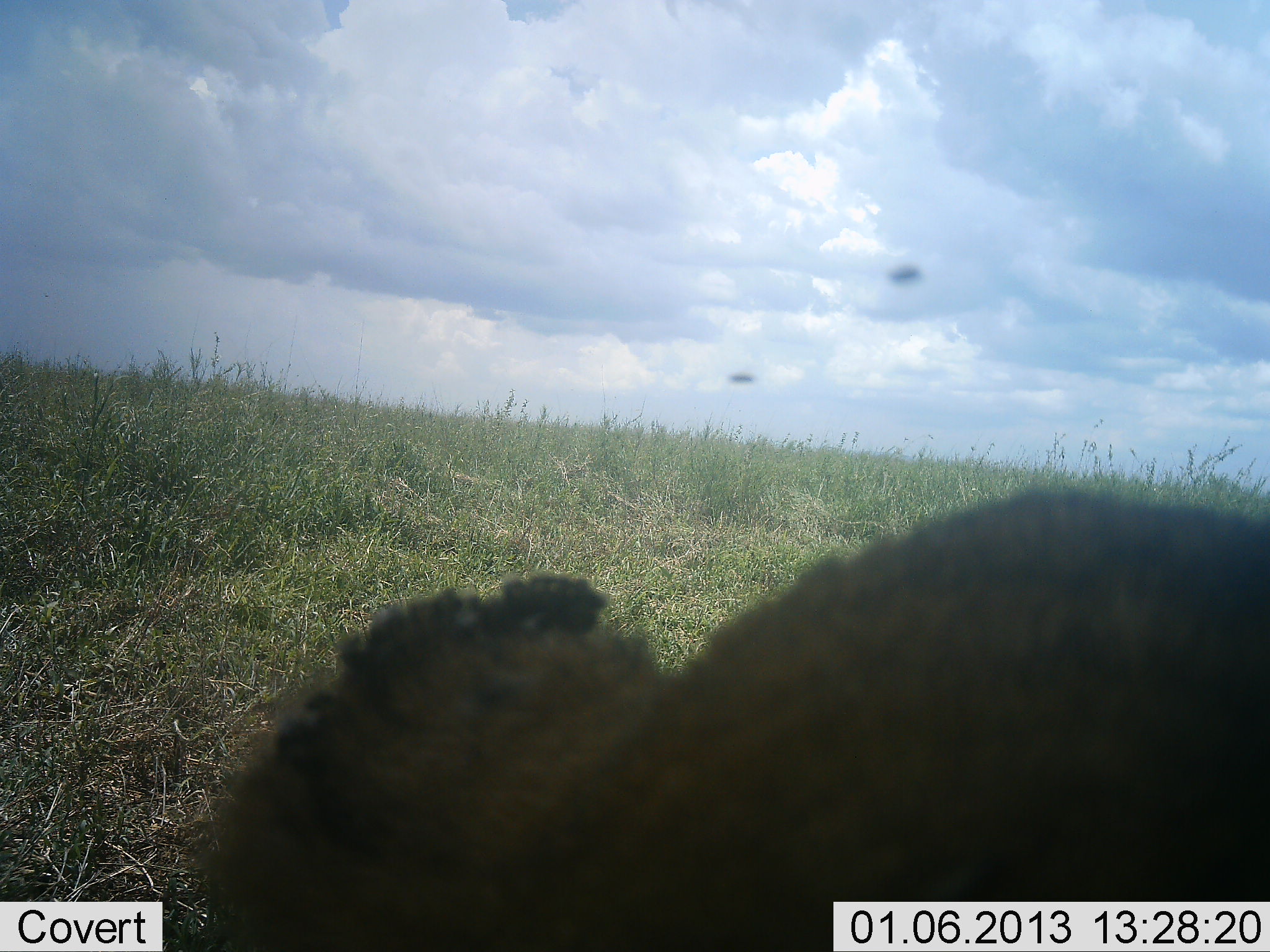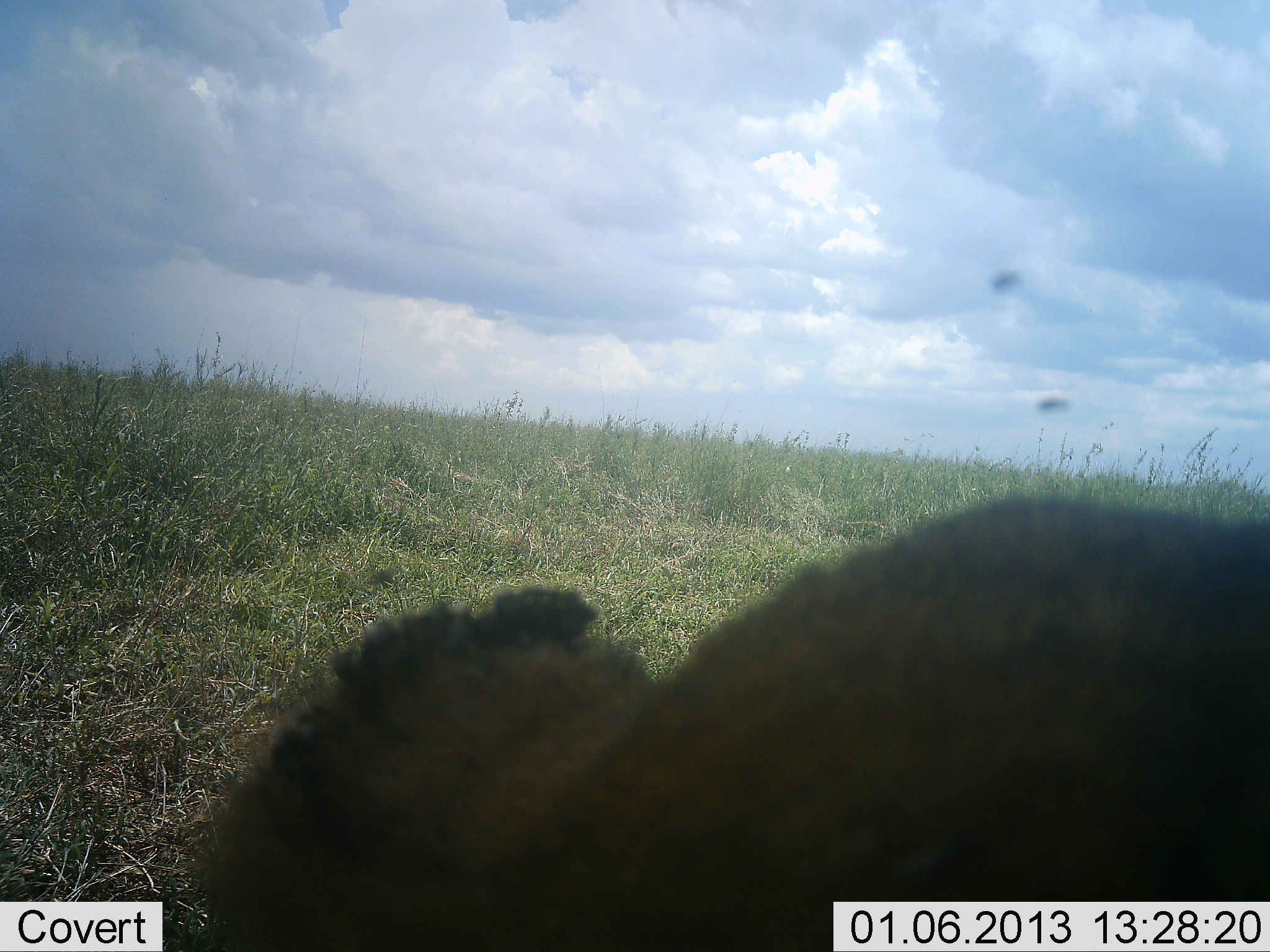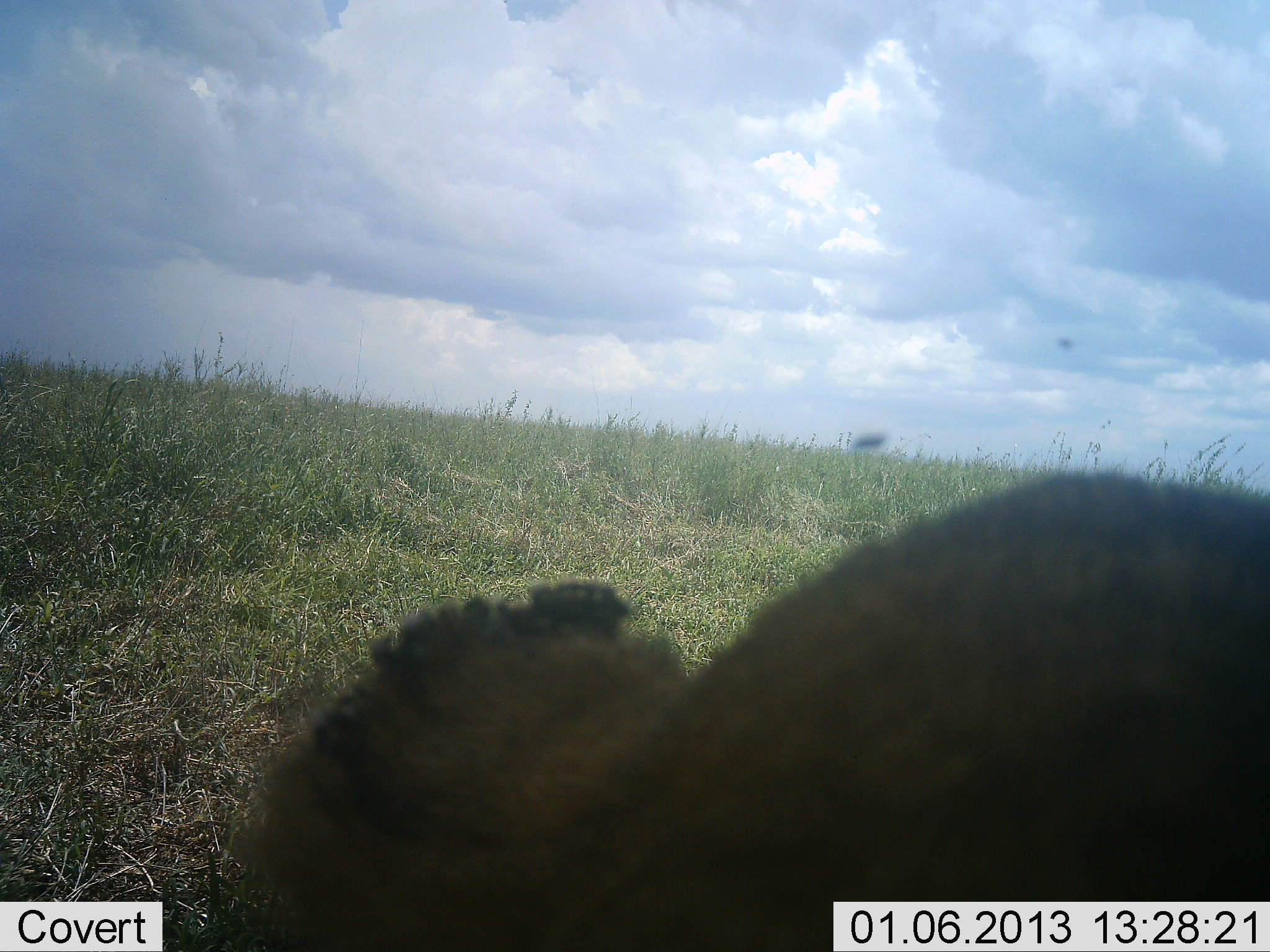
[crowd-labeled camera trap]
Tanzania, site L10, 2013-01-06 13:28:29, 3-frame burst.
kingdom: Animalia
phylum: Chordata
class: Mammalia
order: Carnivora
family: Felidae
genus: Panthera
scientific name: Panthera leo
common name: lion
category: lionfemale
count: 1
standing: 0%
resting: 100%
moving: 0%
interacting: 0%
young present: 0%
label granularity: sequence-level